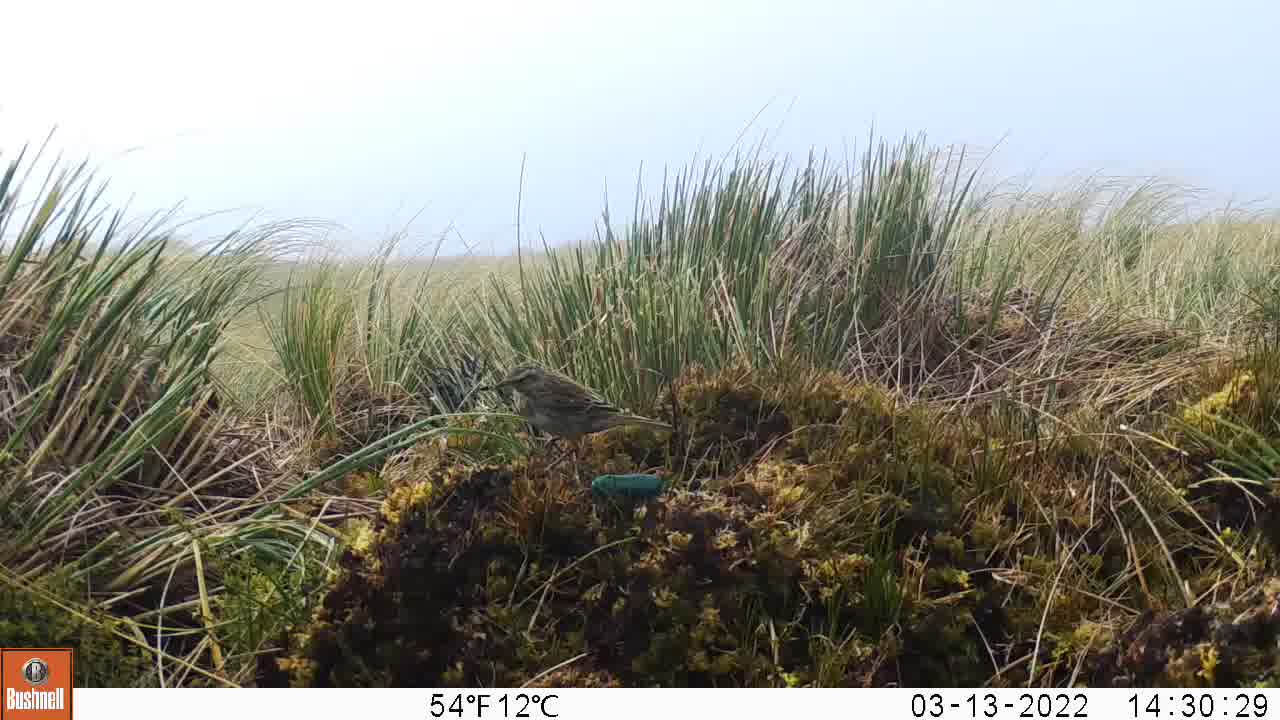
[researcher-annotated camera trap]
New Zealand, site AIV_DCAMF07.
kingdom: Animalia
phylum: Chordata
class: Aves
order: Passeriformes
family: Motacillidae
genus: Anthus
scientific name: Anthus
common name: pipit